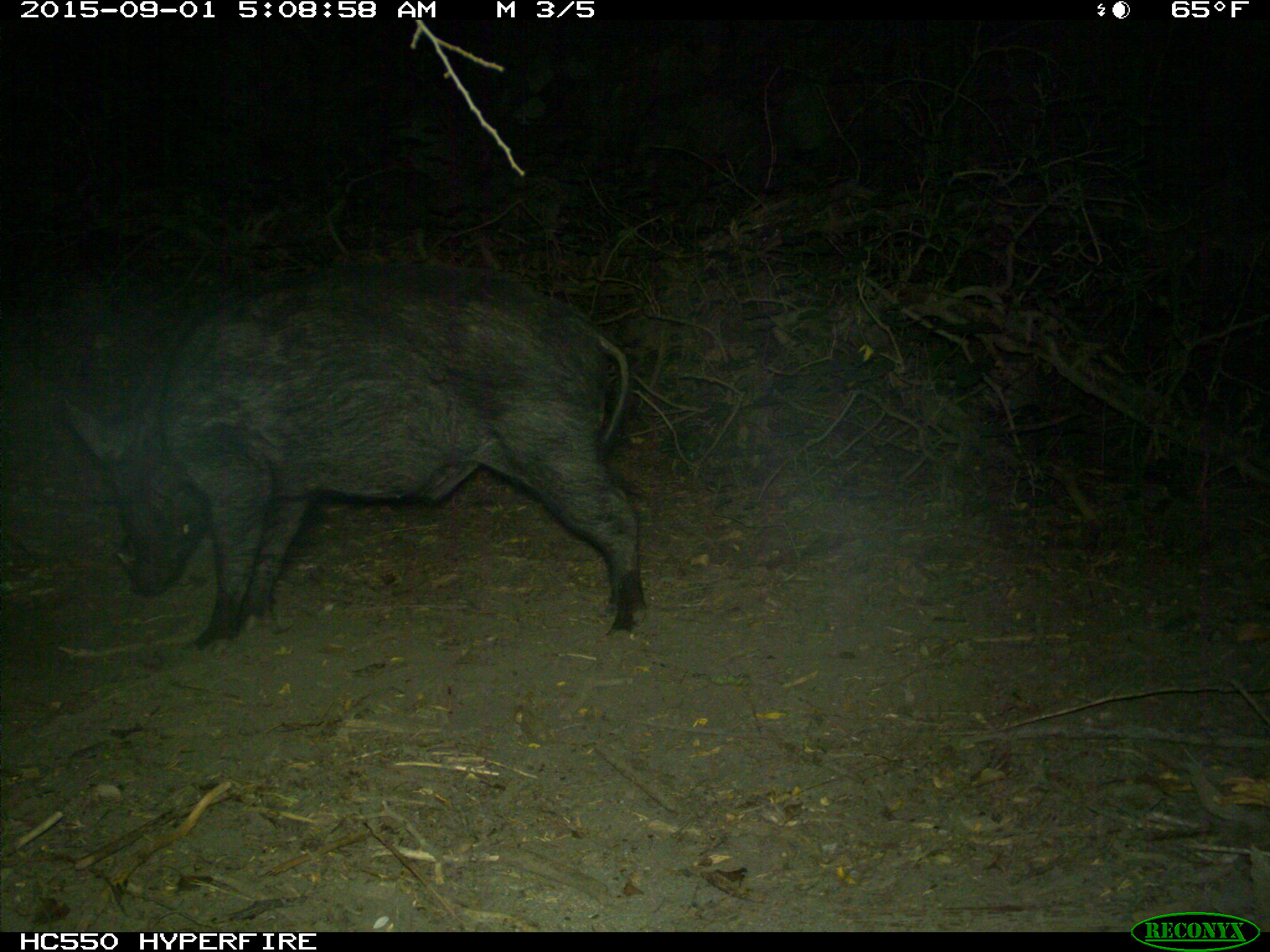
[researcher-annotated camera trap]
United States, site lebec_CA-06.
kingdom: Animalia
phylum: Chordata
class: Mammalia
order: Artiodactyla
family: Suidae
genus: Sus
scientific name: Sus scrofa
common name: wild boar